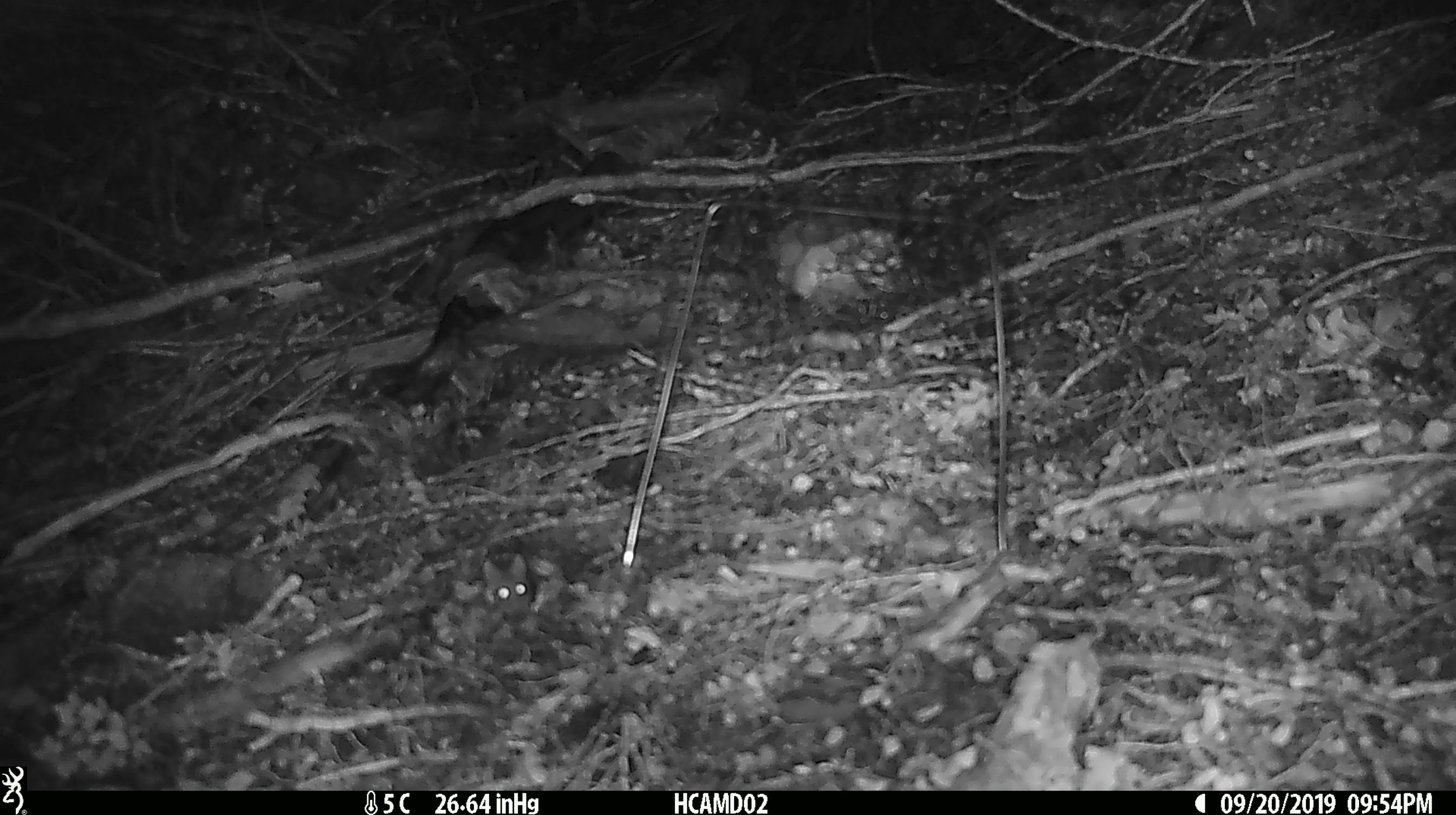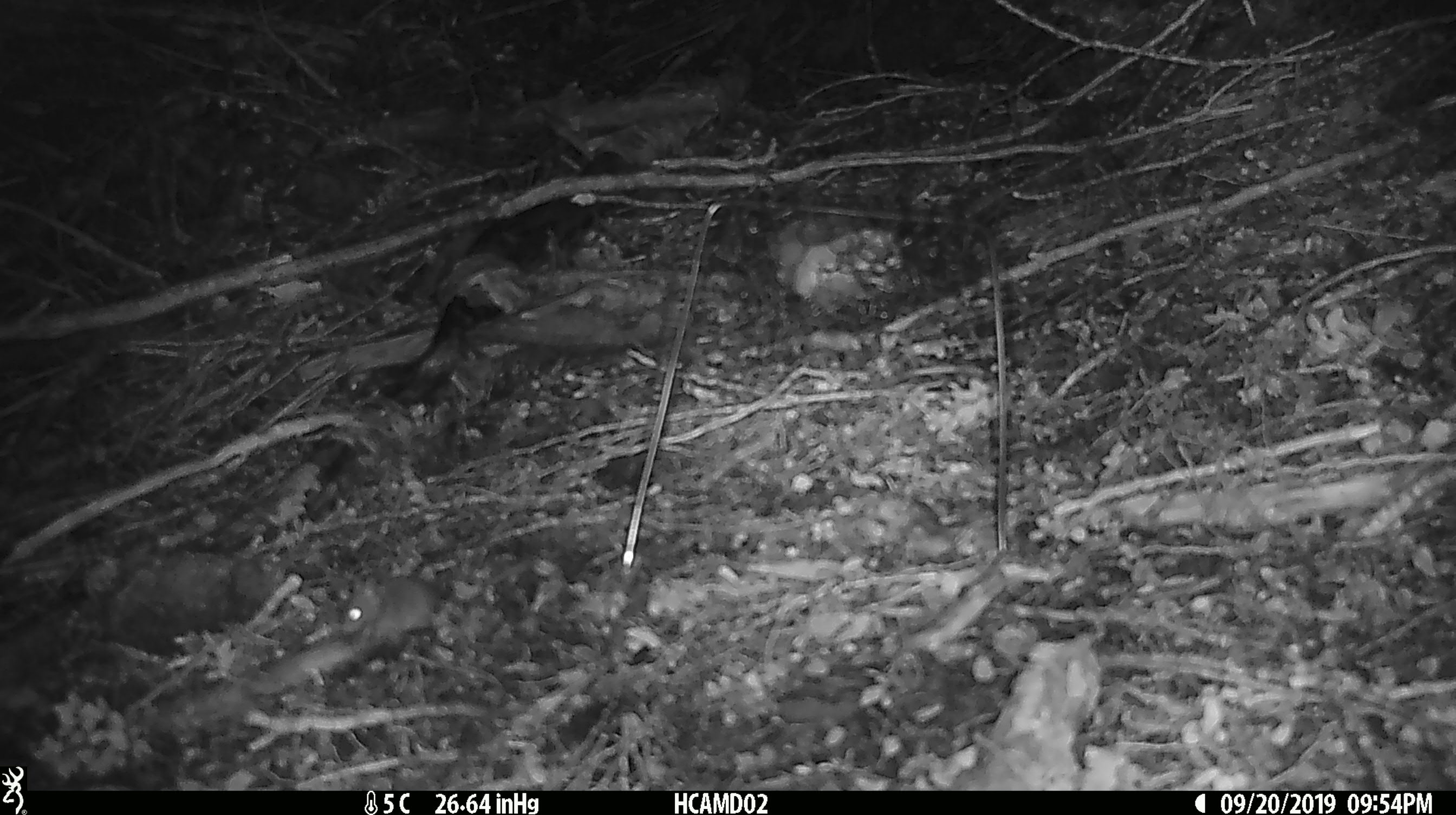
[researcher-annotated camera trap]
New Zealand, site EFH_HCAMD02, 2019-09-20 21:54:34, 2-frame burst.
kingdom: Animalia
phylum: Chordata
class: Mammalia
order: Rodentia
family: Muridae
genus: Mus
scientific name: Mus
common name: mouse